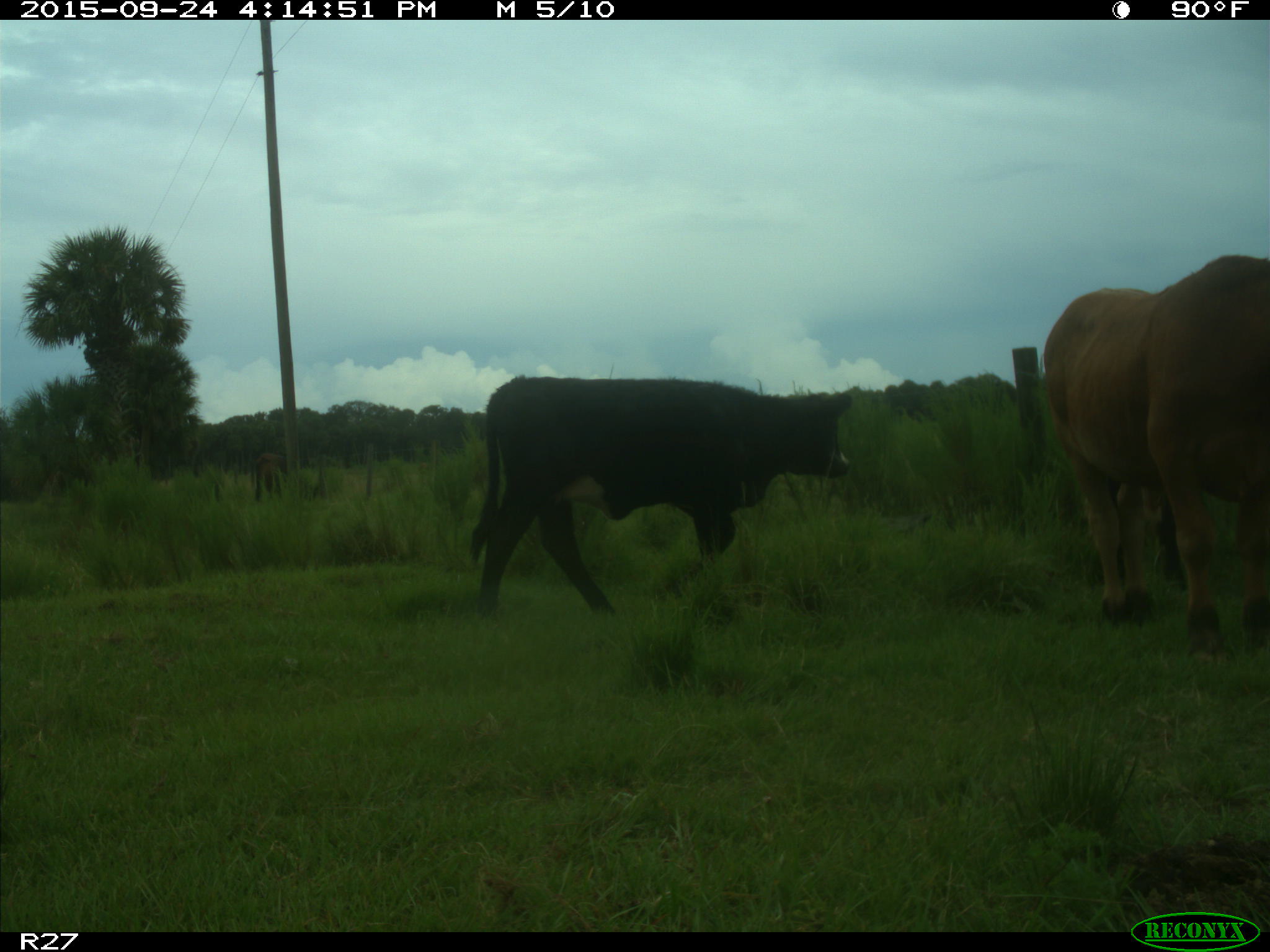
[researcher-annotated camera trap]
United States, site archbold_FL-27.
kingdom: Animalia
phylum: Chordata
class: Mammalia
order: Artiodactyla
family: Bovidae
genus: Bos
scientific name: Bos taurus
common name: domestic cow